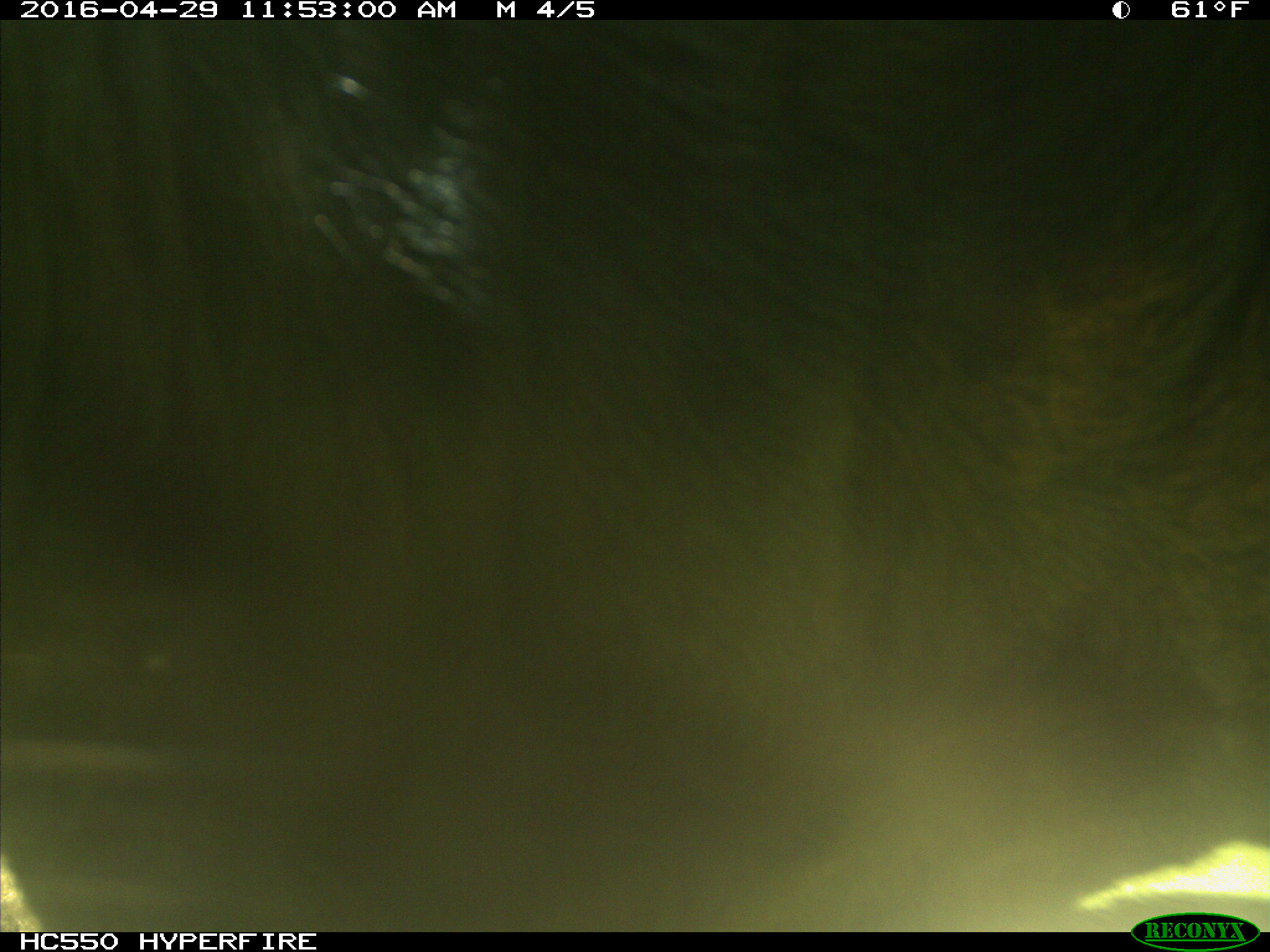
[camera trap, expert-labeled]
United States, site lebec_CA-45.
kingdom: Animalia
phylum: Chordata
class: Mammalia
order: Artiodactyla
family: Bovidae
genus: Bos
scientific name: Bos taurus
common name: domestic cow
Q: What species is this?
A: Bos taurus (domestic cow).